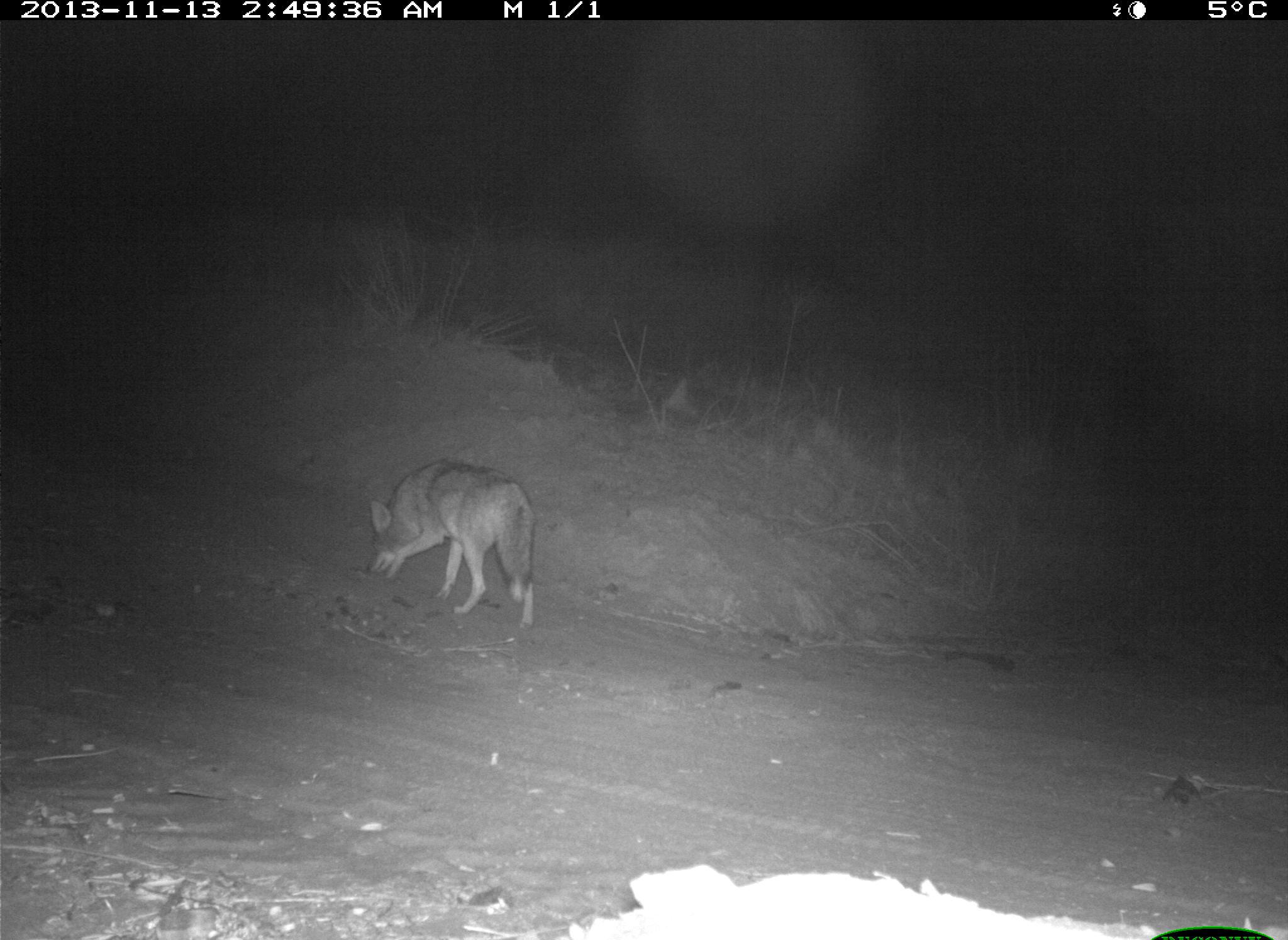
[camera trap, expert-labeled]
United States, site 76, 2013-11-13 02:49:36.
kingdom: Animalia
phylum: Chordata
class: Mammalia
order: Carnivora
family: Canidae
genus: Canis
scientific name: Canis latrans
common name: coyote